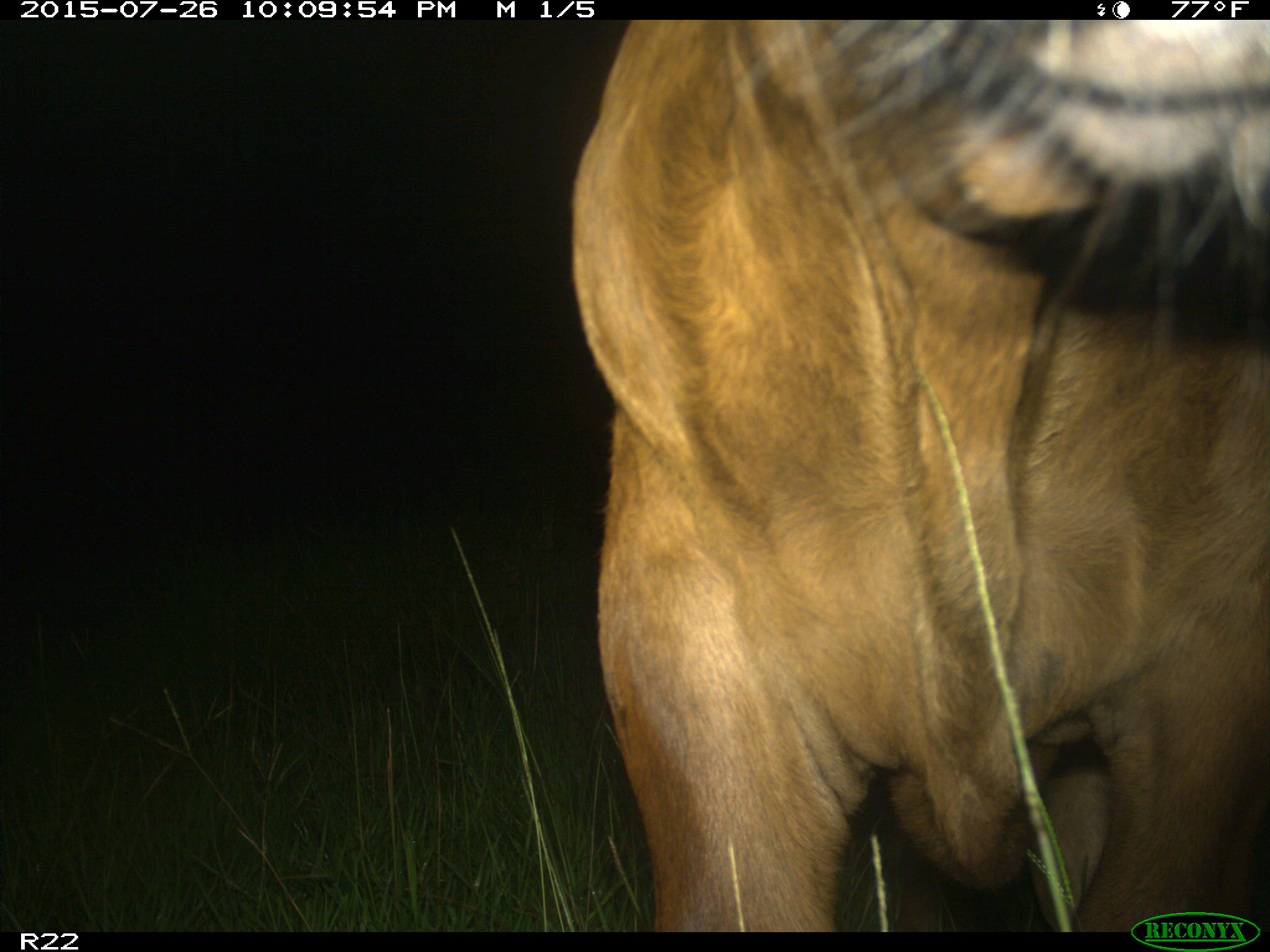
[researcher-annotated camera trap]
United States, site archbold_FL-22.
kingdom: Animalia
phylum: Chordata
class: Mammalia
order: Artiodactyla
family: Bovidae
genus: Bos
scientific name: Bos taurus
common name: domestic cow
Bos taurus (domestic cow).